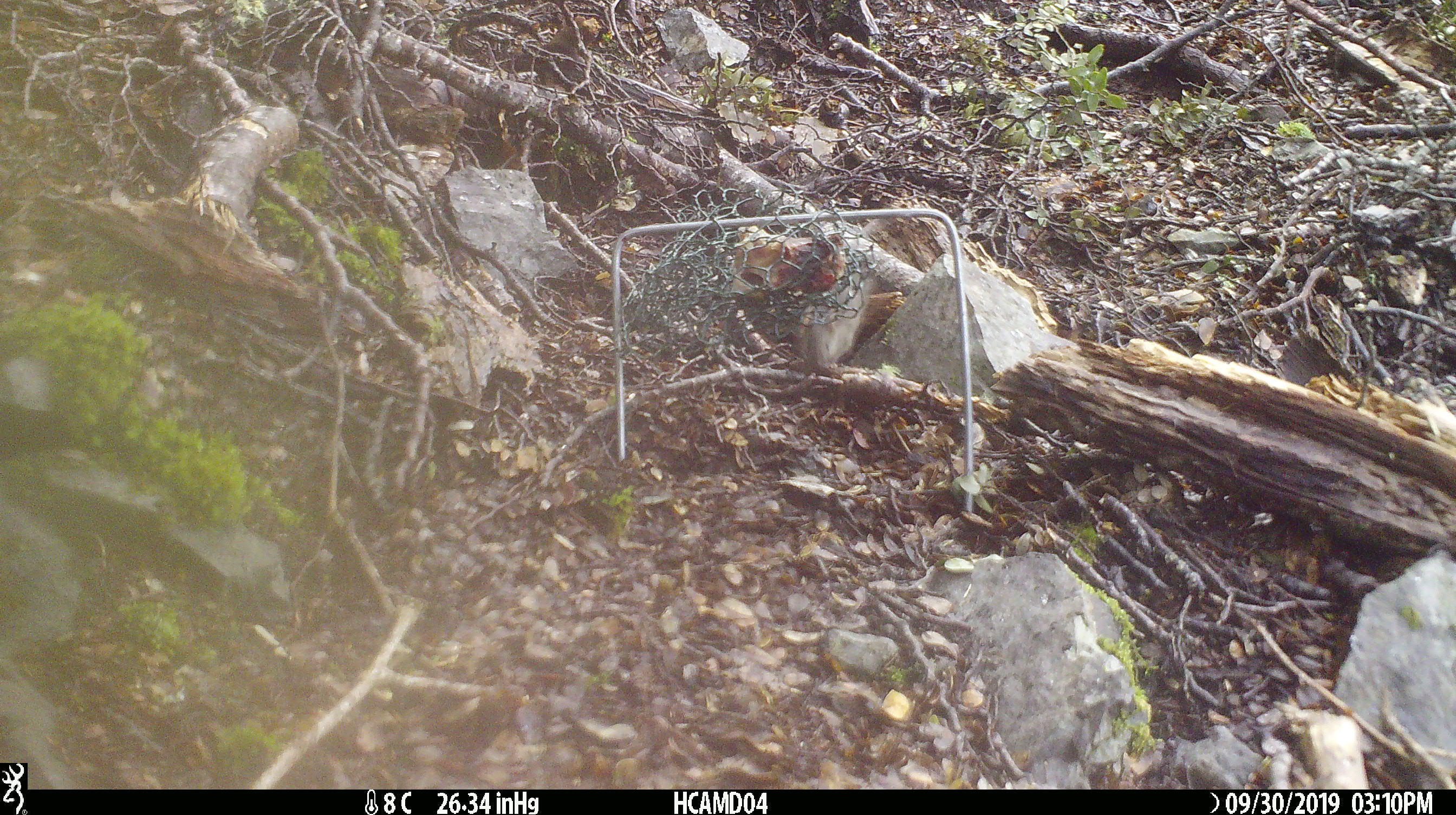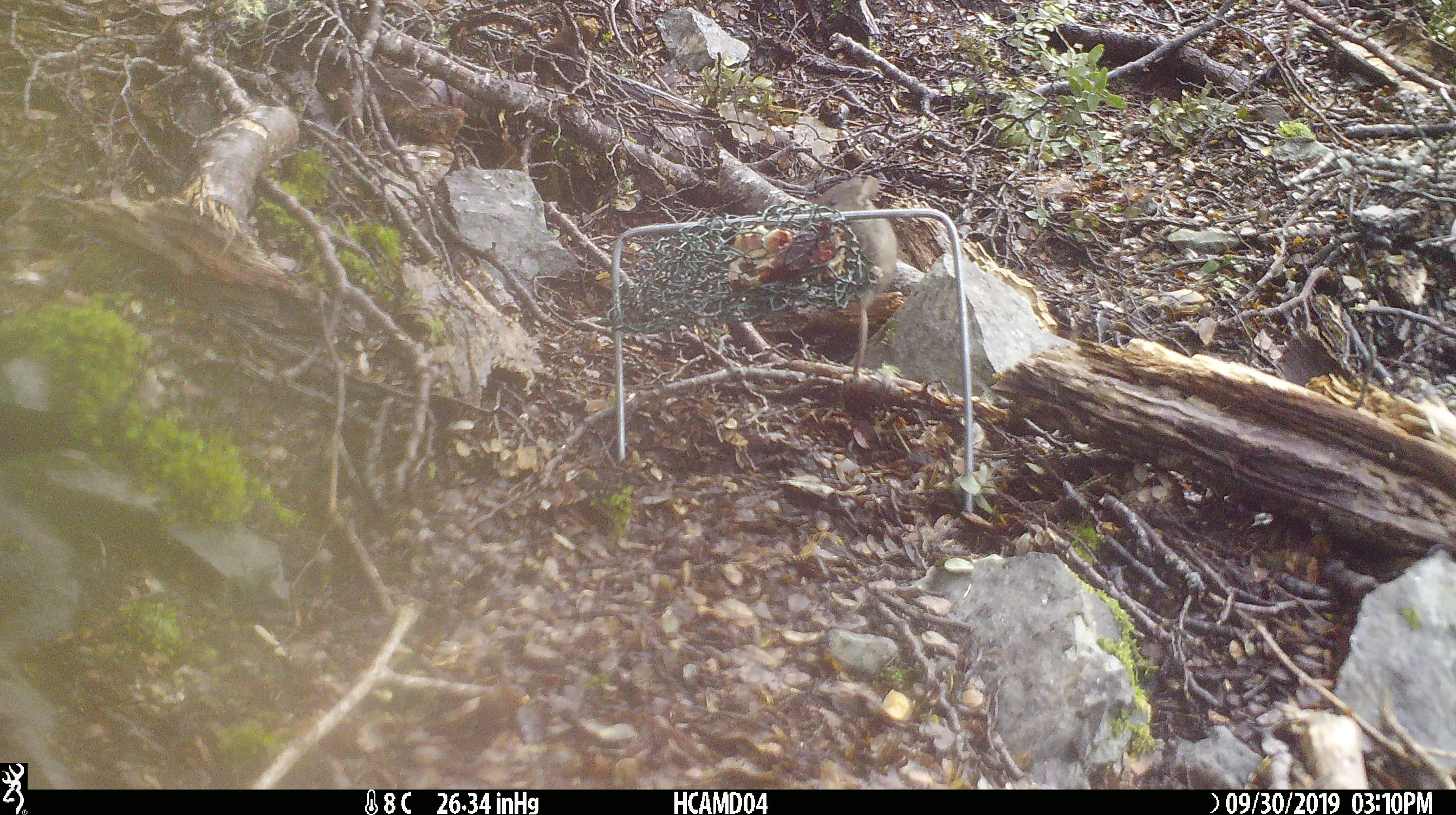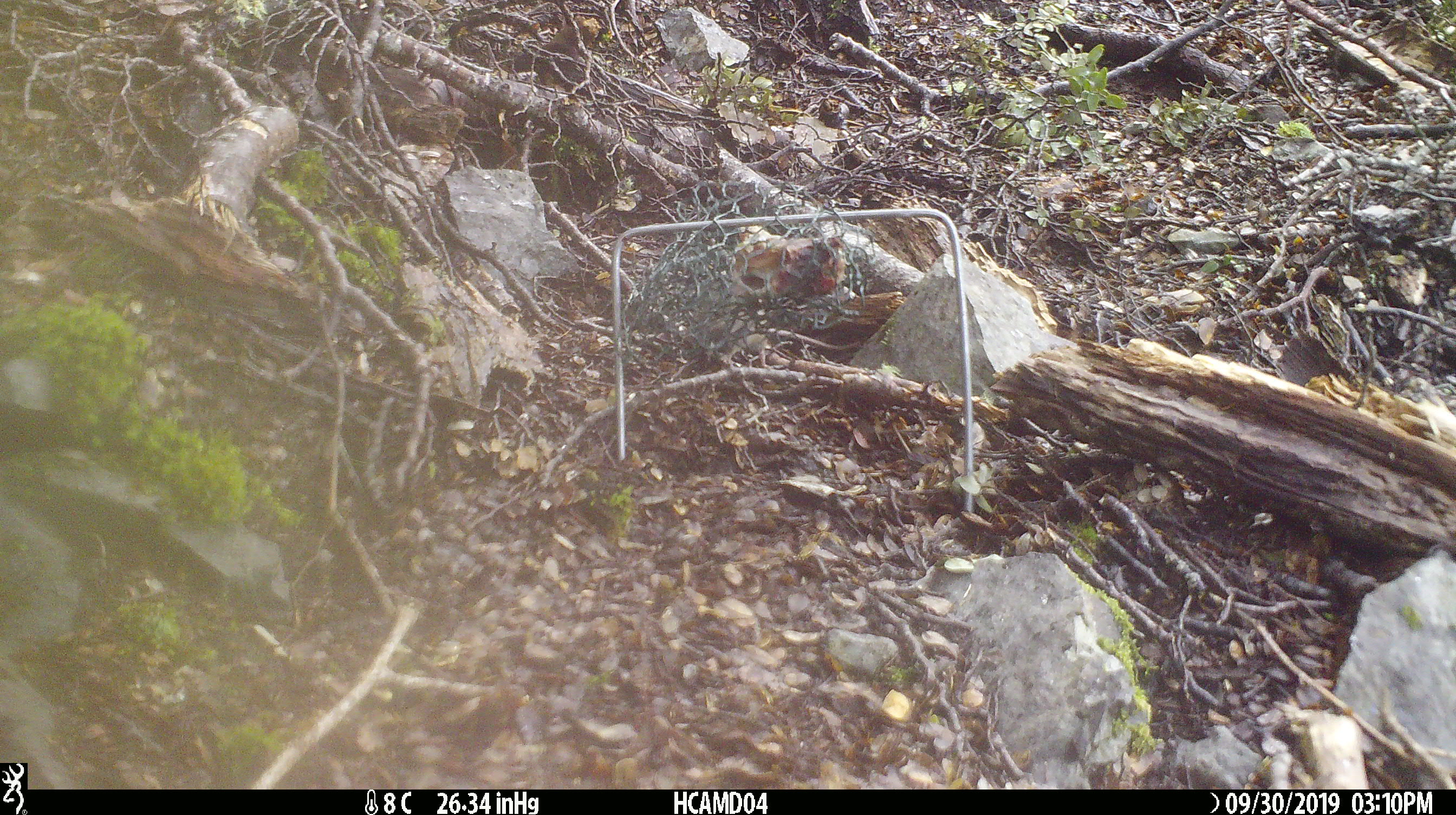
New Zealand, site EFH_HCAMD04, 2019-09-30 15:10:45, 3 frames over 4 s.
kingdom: Animalia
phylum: Chordata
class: Mammalia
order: Rodentia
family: Muridae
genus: Mus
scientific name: Mus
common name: mouse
Mouse (Mus).